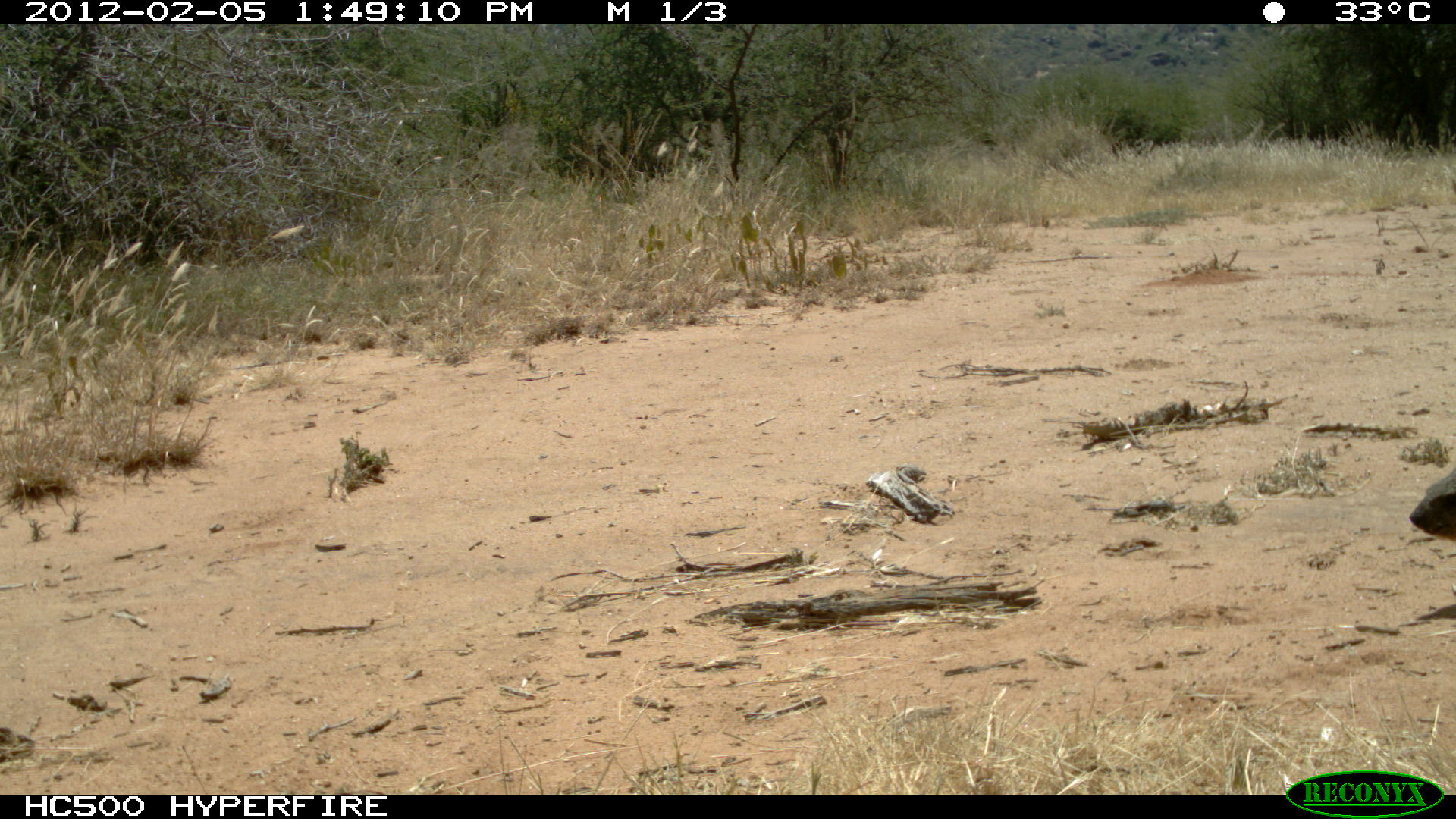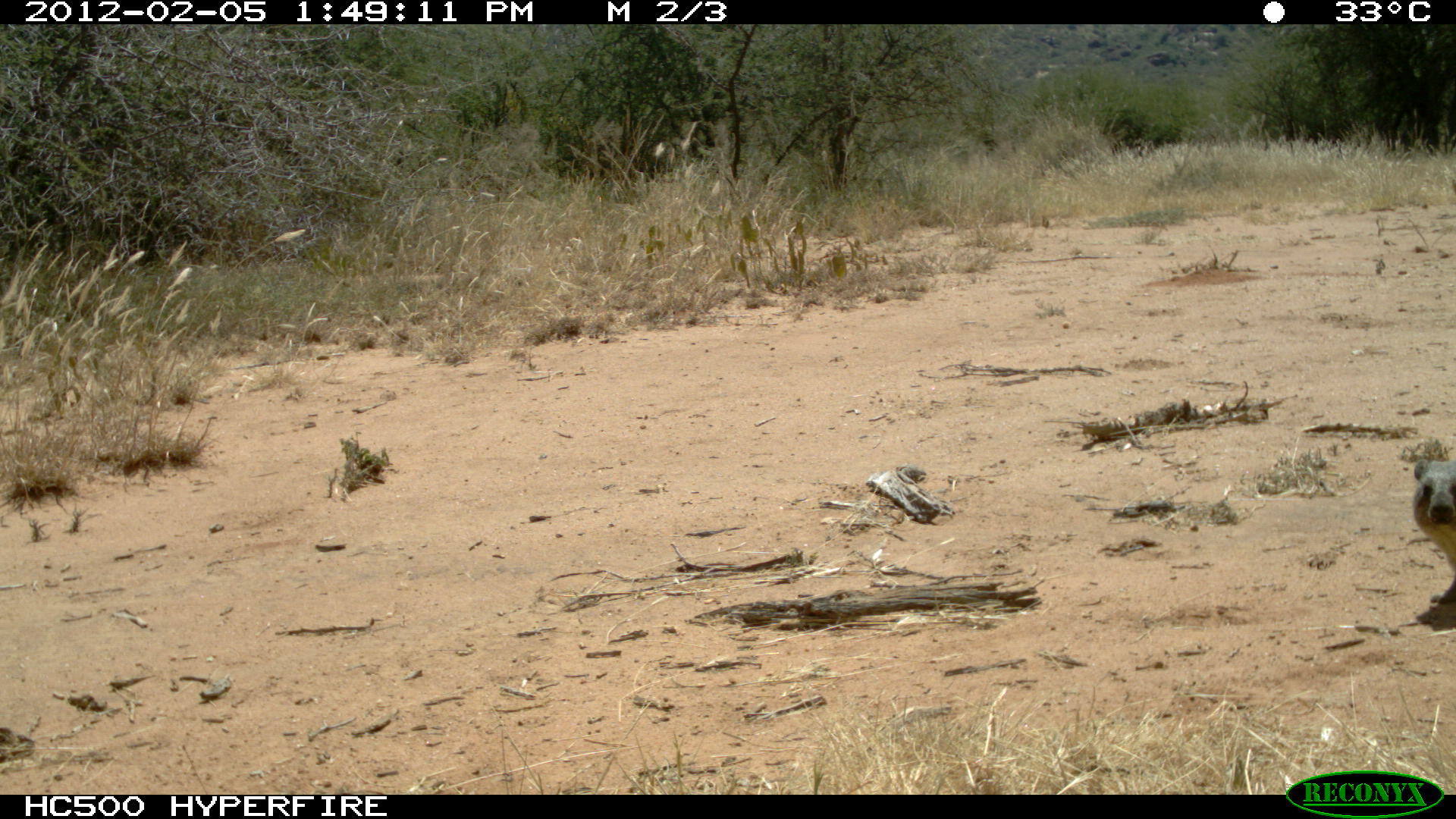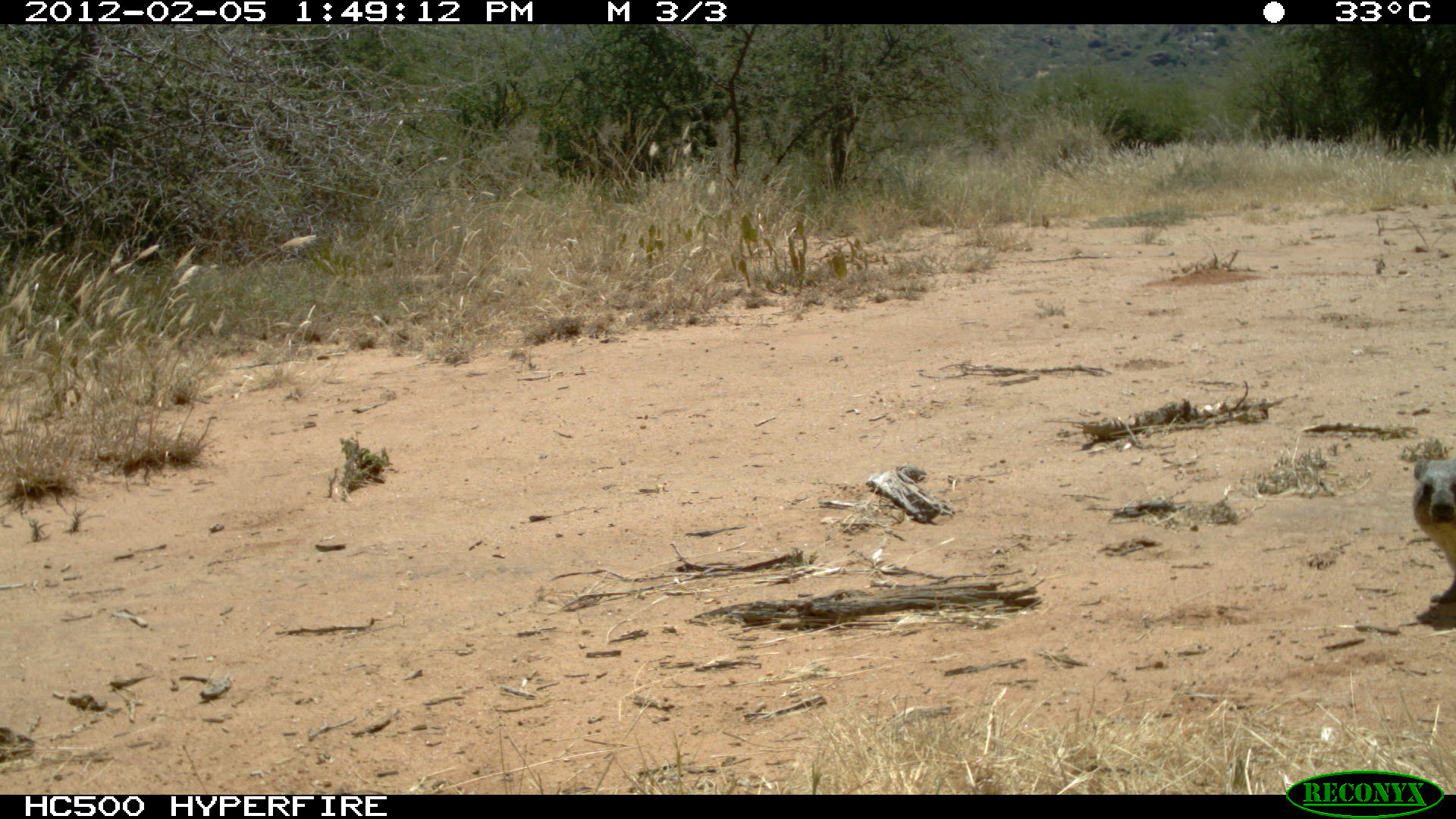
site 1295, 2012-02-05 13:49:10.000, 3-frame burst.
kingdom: Animalia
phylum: Chordata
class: Mammalia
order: Hyracoidea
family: Procaviidae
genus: Procavia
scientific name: Procavia capensis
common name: rock hyrax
Procavia capensis (rock hyrax), count 1.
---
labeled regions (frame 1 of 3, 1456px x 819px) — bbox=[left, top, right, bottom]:
procavia capensis: bbox=[1407, 465, 1456, 543]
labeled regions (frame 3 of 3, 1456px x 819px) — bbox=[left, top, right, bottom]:
procavia capensis: bbox=[1410, 455, 1456, 633]